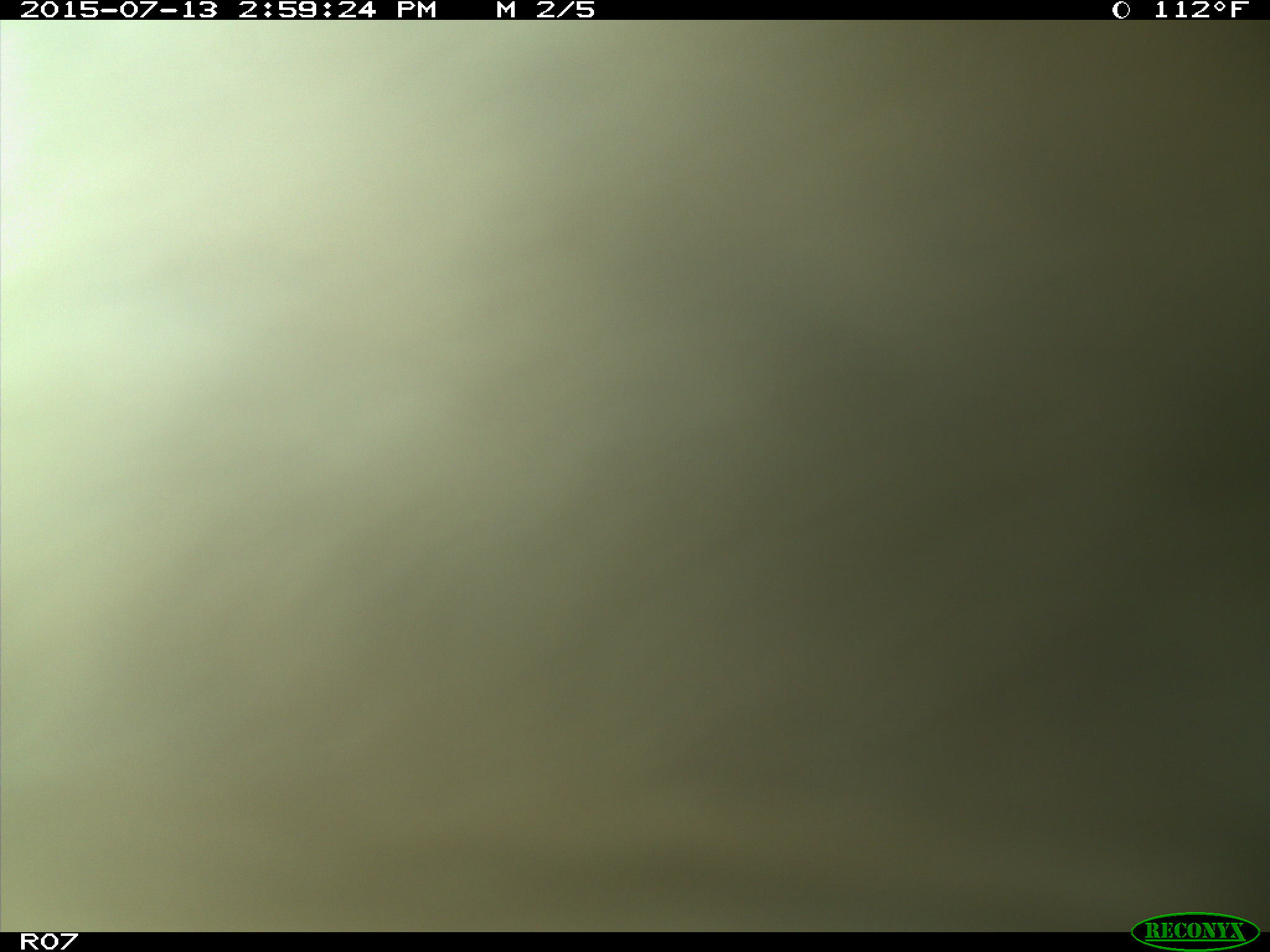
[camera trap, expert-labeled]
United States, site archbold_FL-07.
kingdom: Animalia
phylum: Chordata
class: Mammalia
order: Artiodactyla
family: Bovidae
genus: Bos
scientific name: Bos taurus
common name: domestic cow